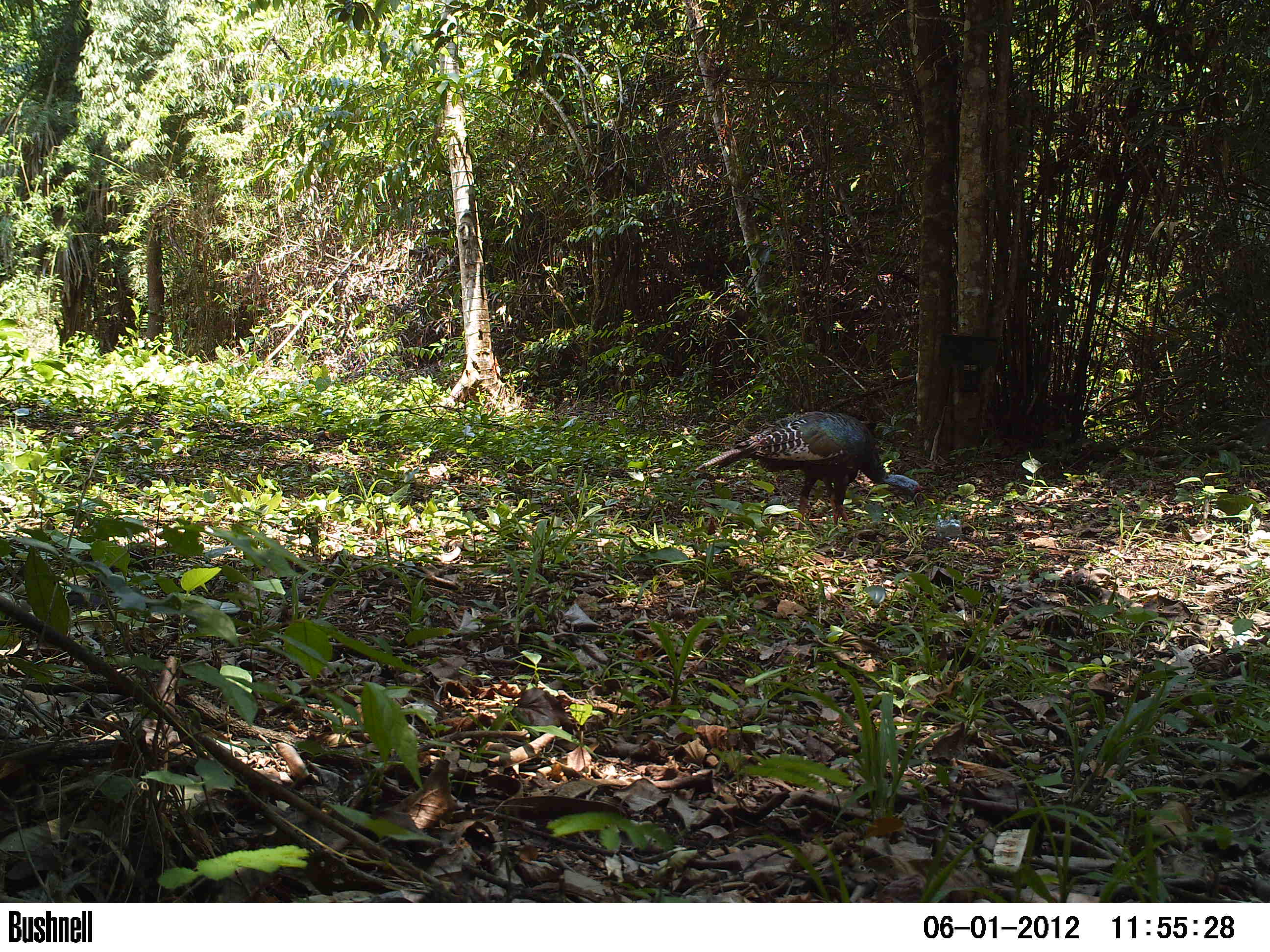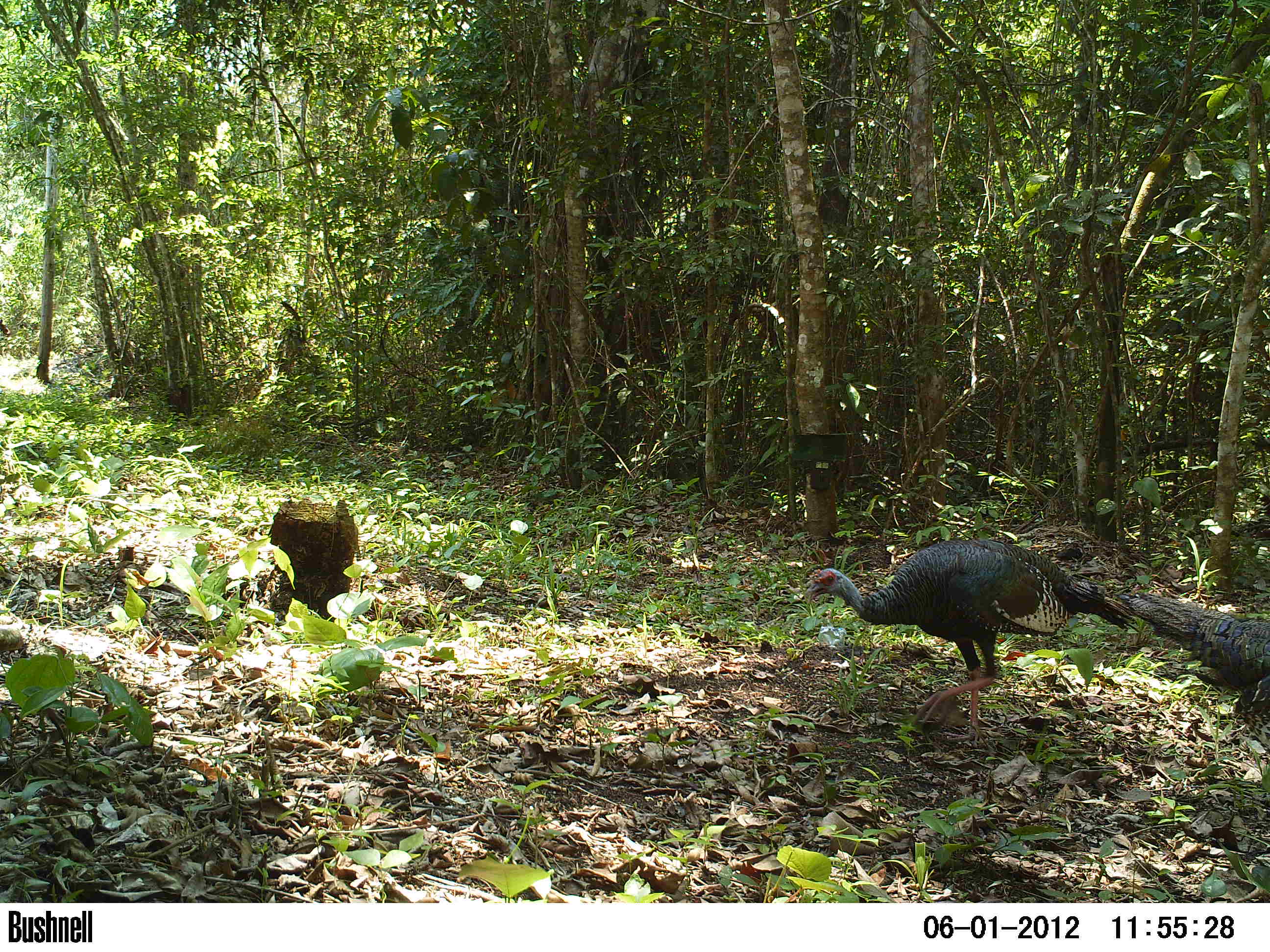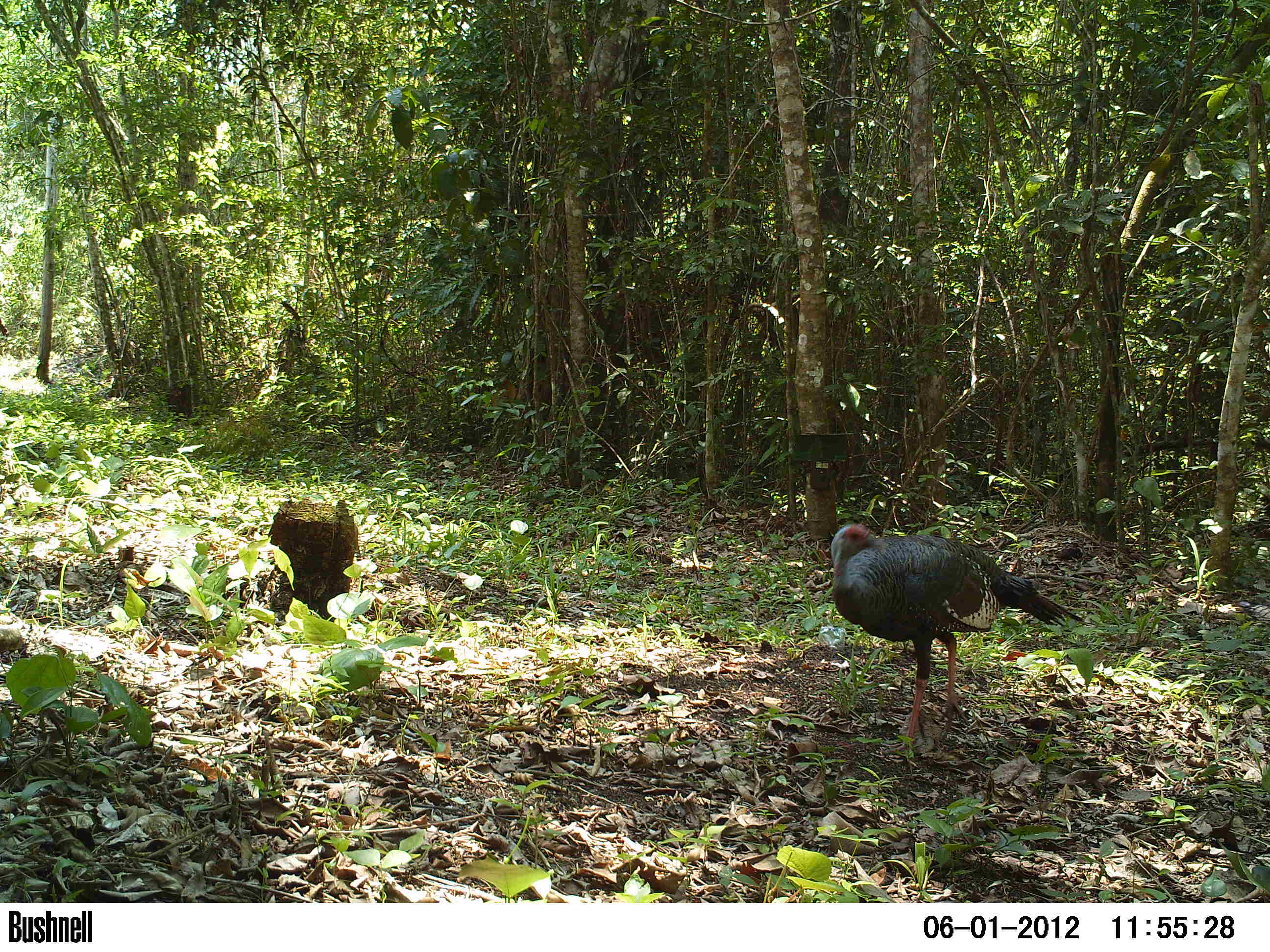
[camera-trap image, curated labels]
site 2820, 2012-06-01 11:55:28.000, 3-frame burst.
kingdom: Animalia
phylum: Chordata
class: Aves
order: Galliformes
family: Phasianidae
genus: Meleagris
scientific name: Meleagris ocellata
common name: ocellated turkey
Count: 2.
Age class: adult.